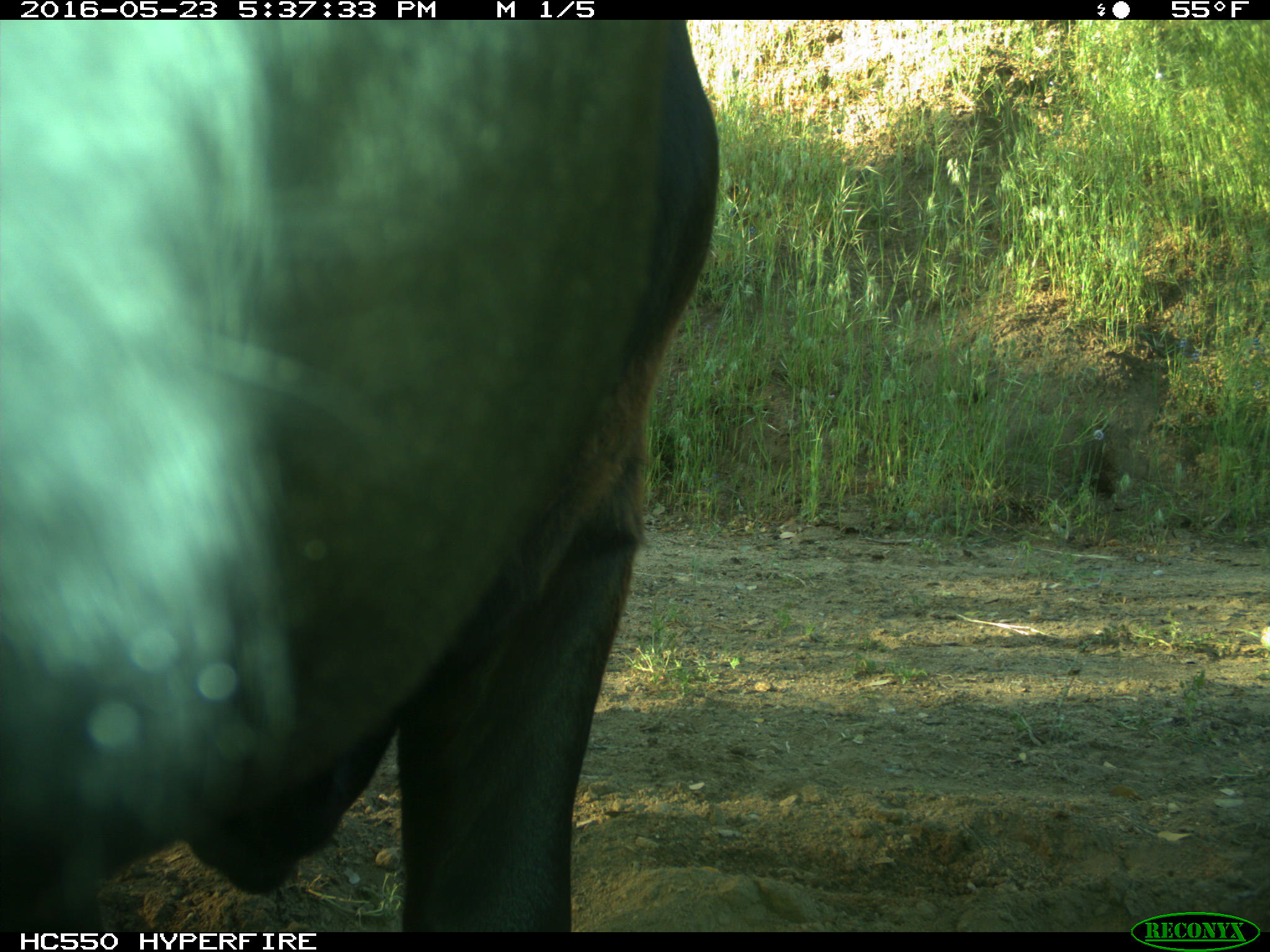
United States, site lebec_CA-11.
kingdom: Animalia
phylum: Chordata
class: Mammalia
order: Artiodactyla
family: Bovidae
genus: Bos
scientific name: Bos taurus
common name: domestic cow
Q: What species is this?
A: Bos taurus (domestic cow).